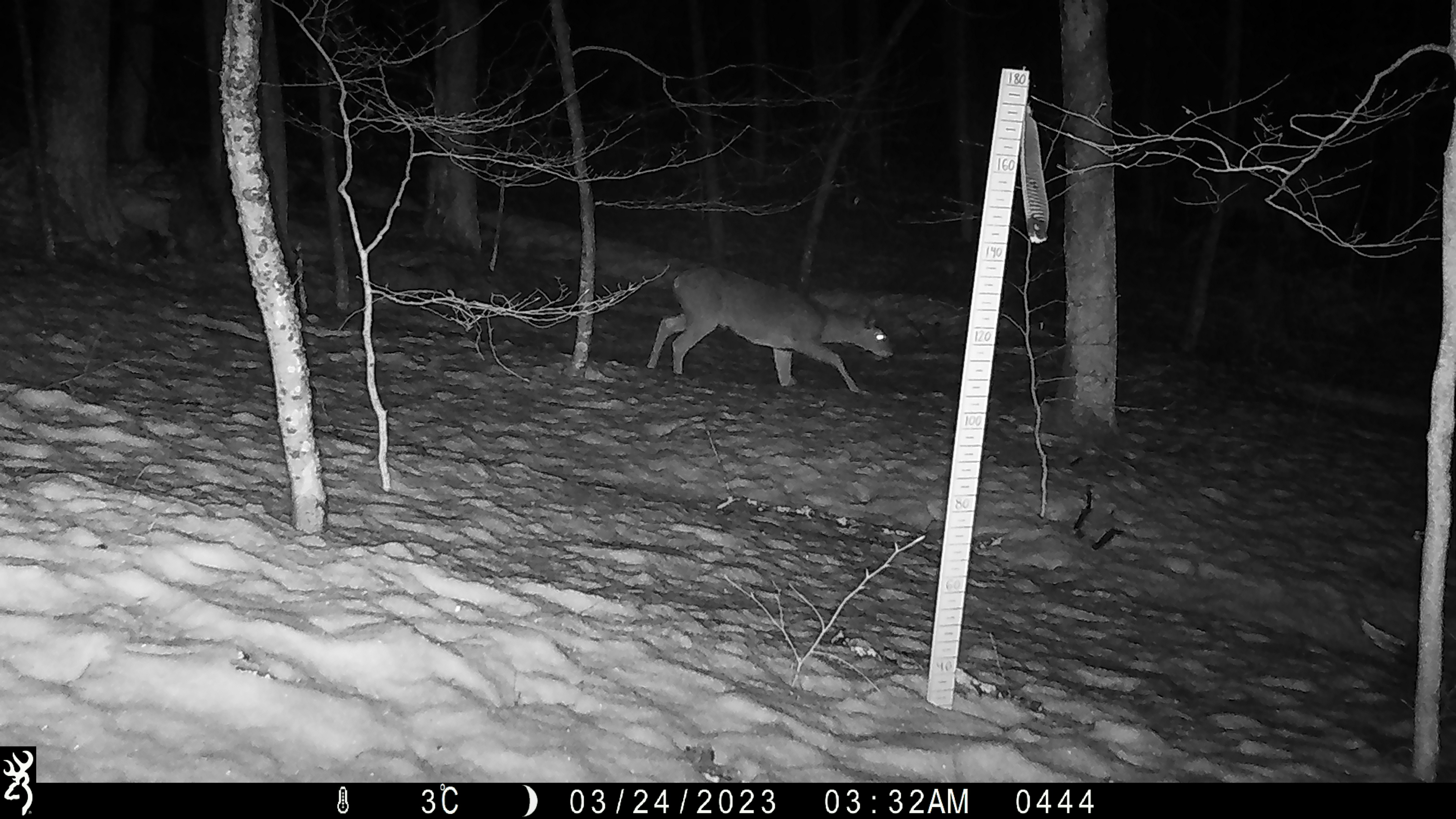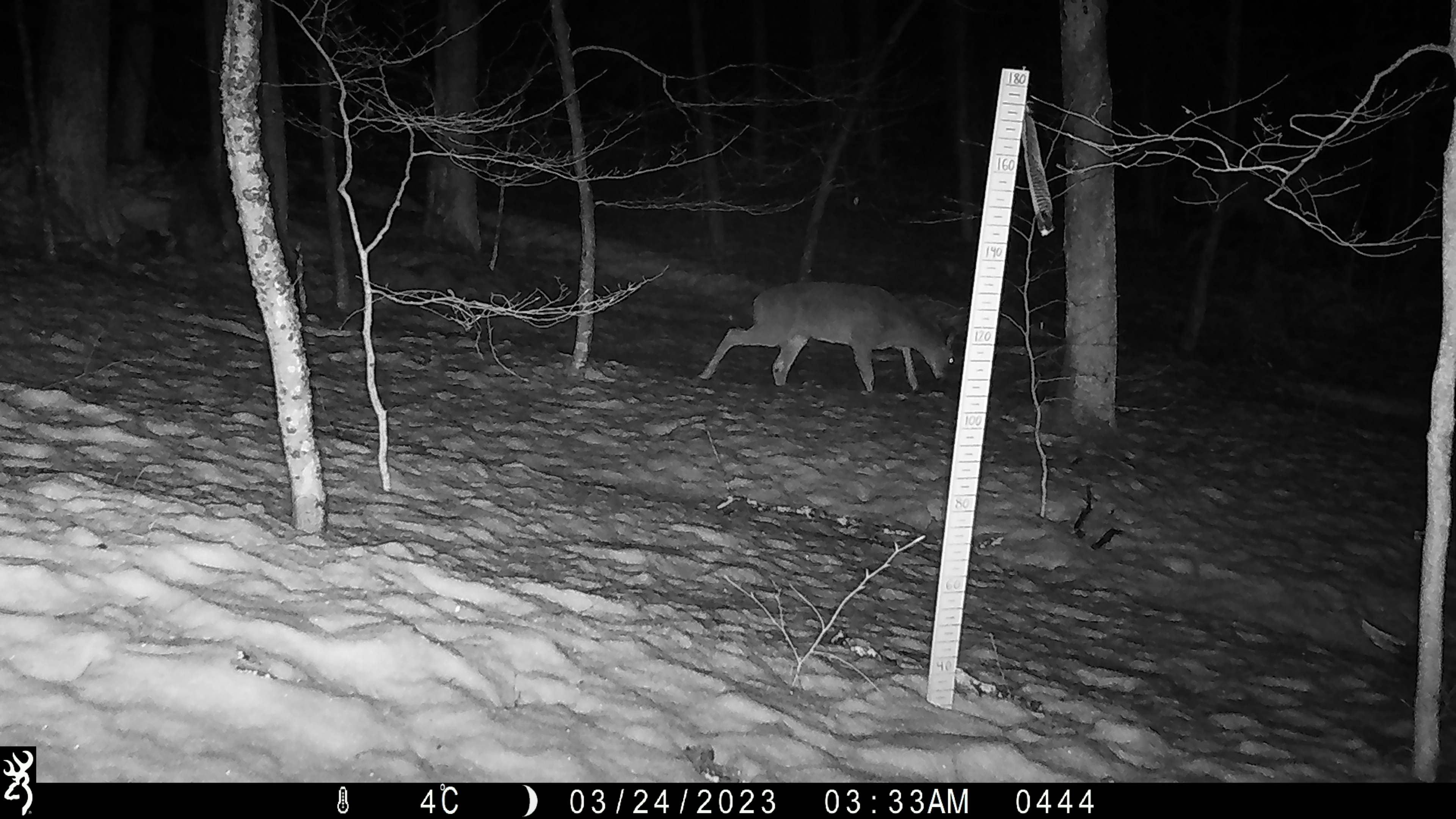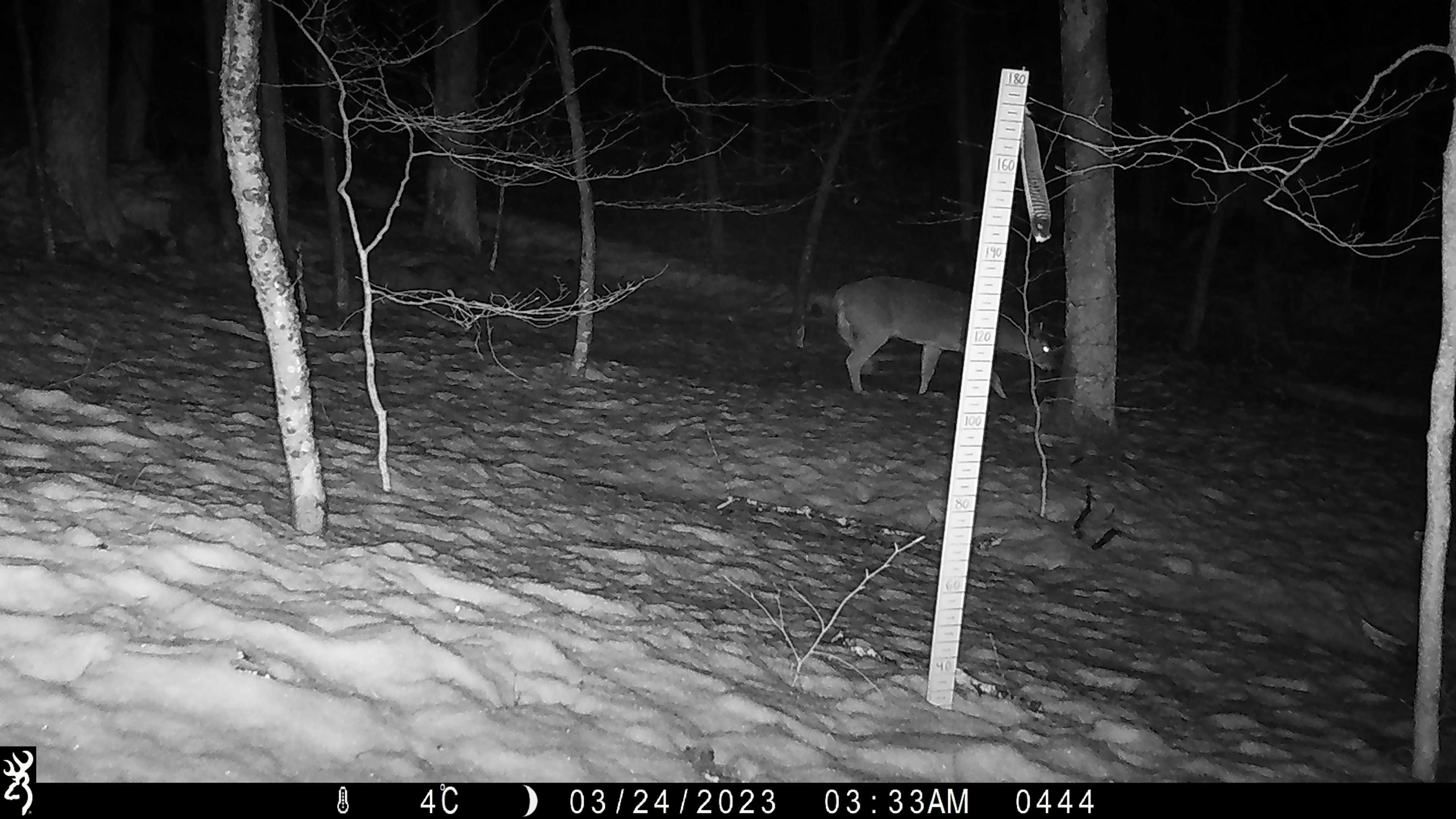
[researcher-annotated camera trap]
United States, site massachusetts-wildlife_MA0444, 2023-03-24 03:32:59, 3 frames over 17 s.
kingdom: Animalia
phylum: Chordata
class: Mammalia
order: Artiodactyla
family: Cervidae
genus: Odocoileus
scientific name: Odocoileus virginianus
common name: white-tailed deer